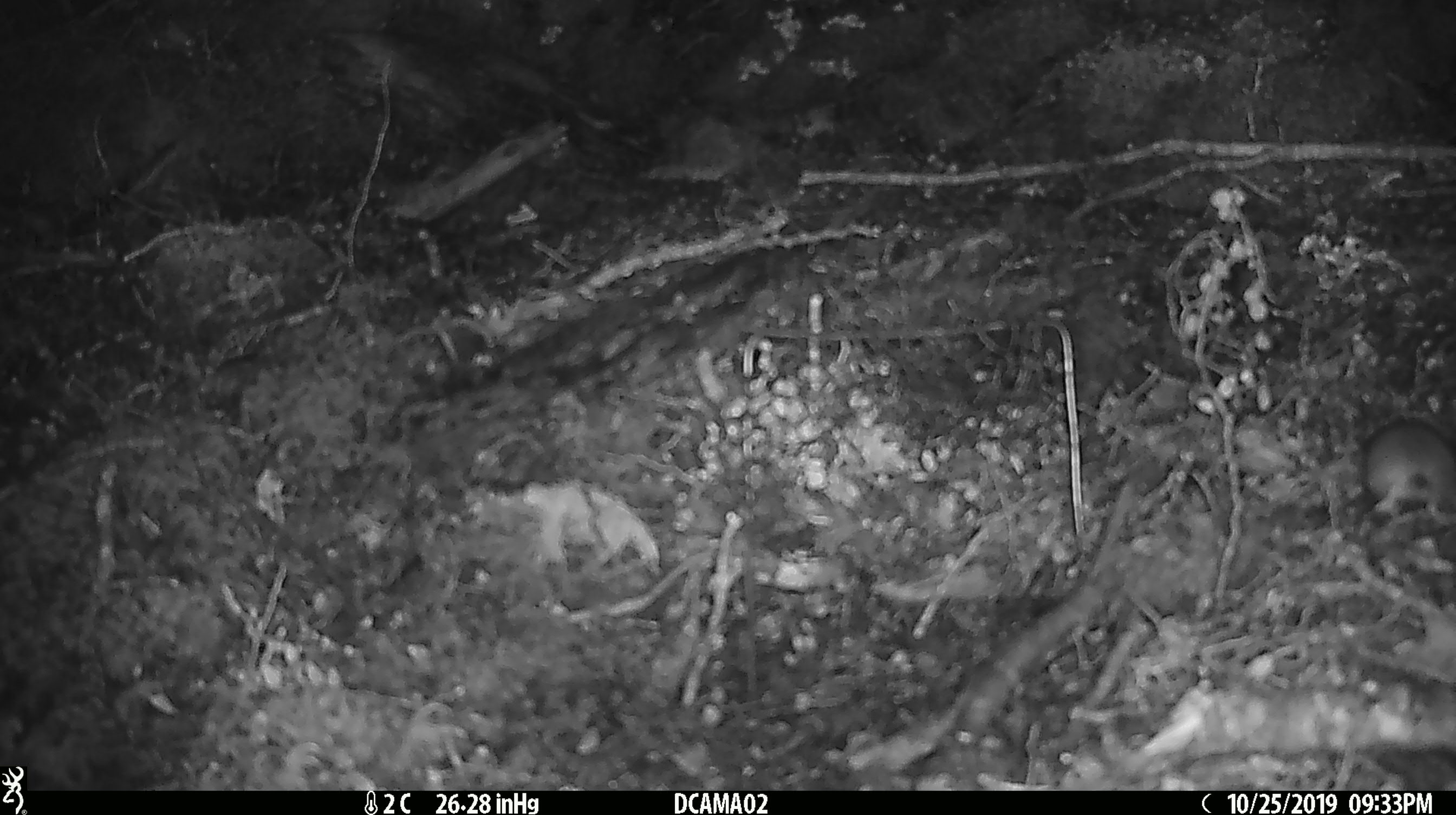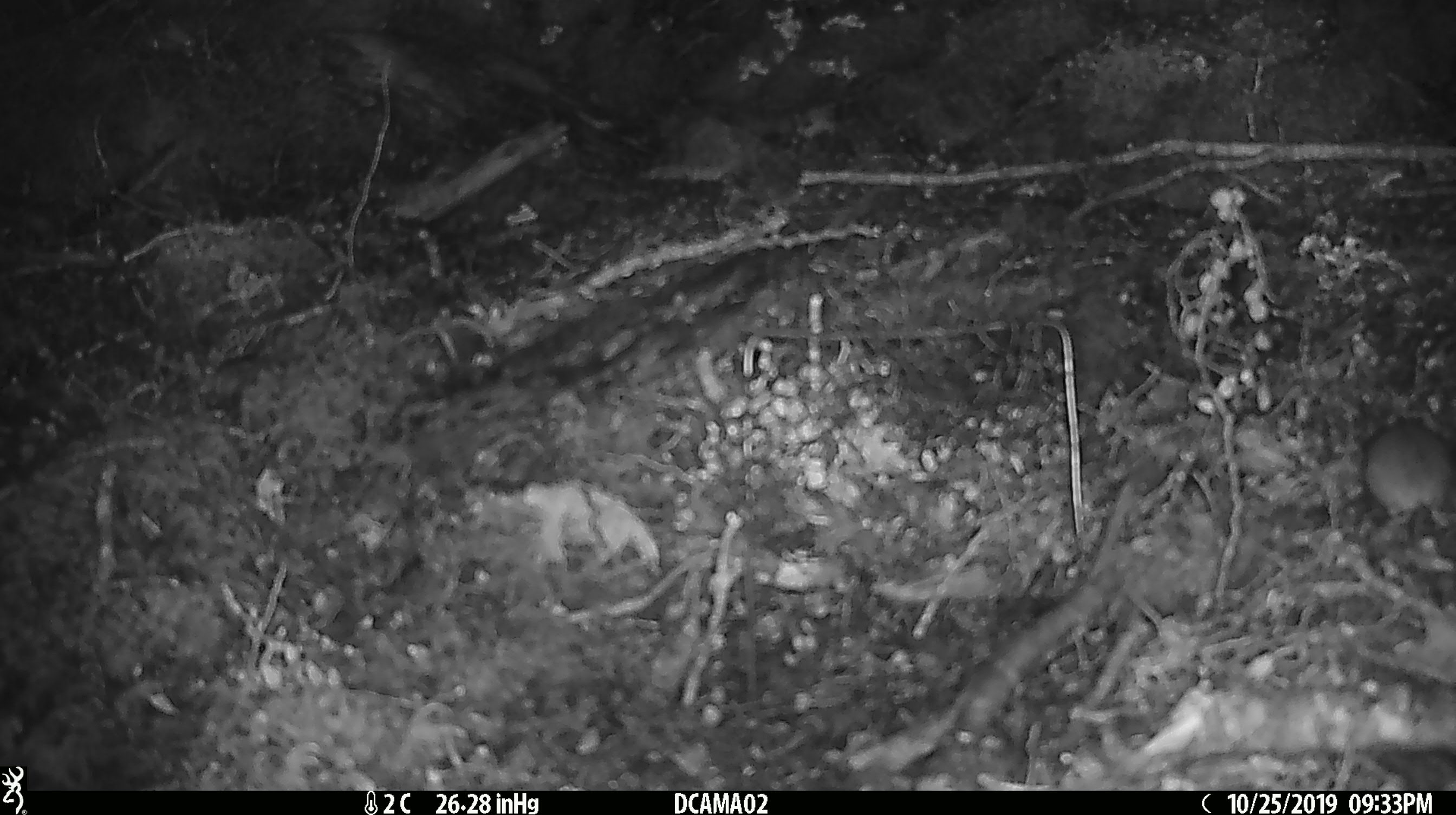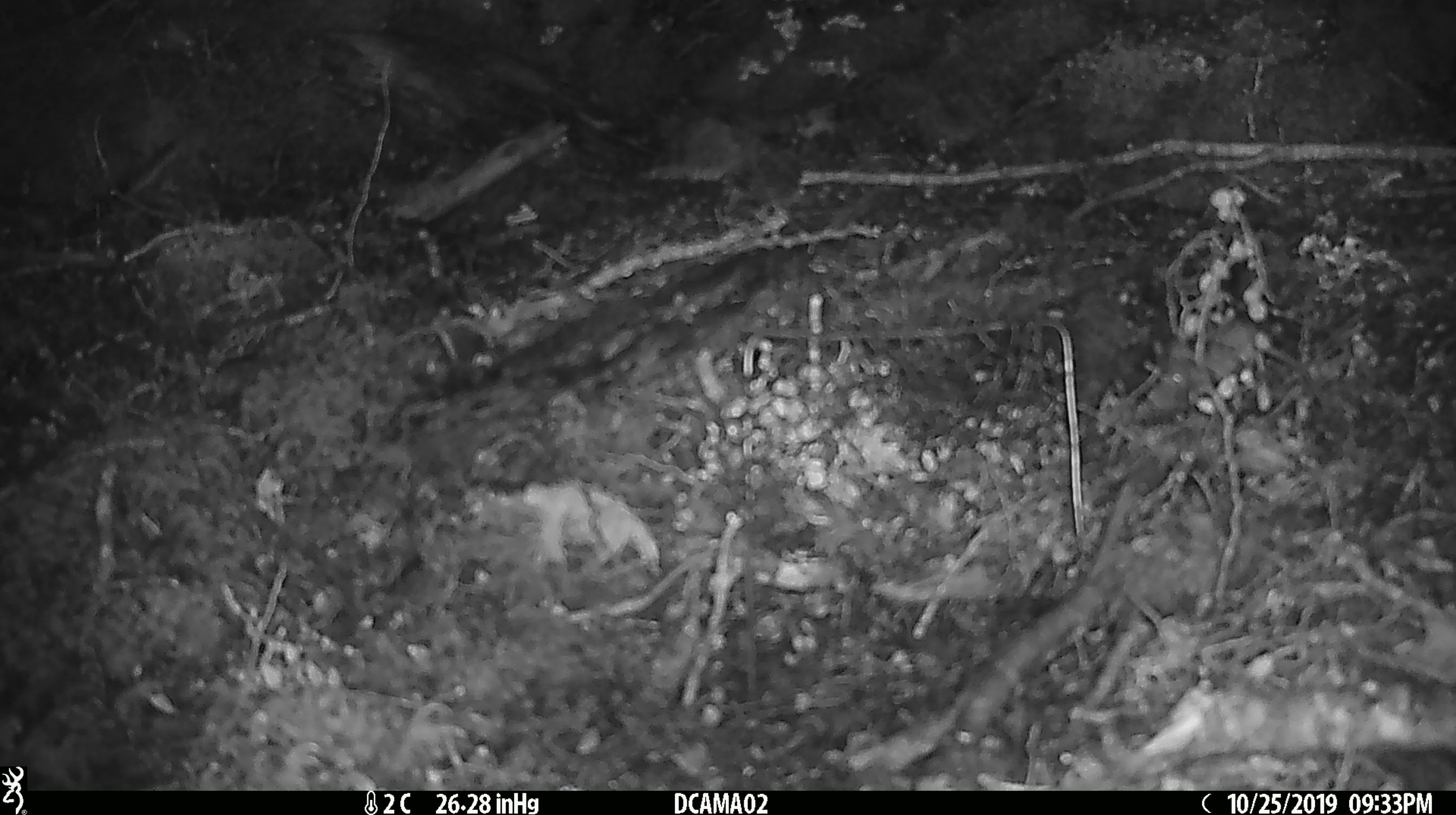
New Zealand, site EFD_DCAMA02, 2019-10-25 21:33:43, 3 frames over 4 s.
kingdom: Animalia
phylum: Chordata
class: Mammalia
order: Rodentia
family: Muridae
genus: Mus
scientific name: Mus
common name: mouse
Mouse (Mus).